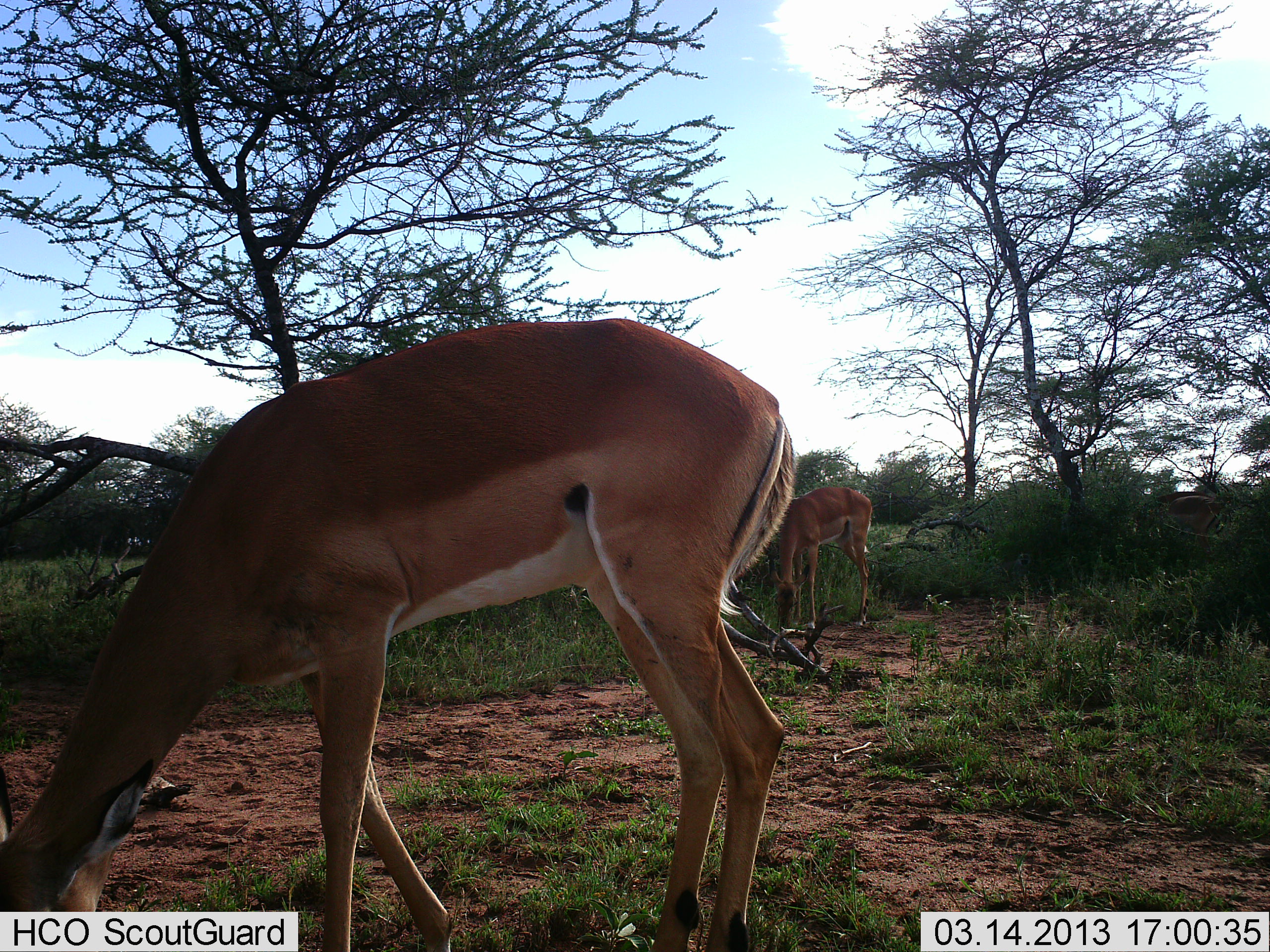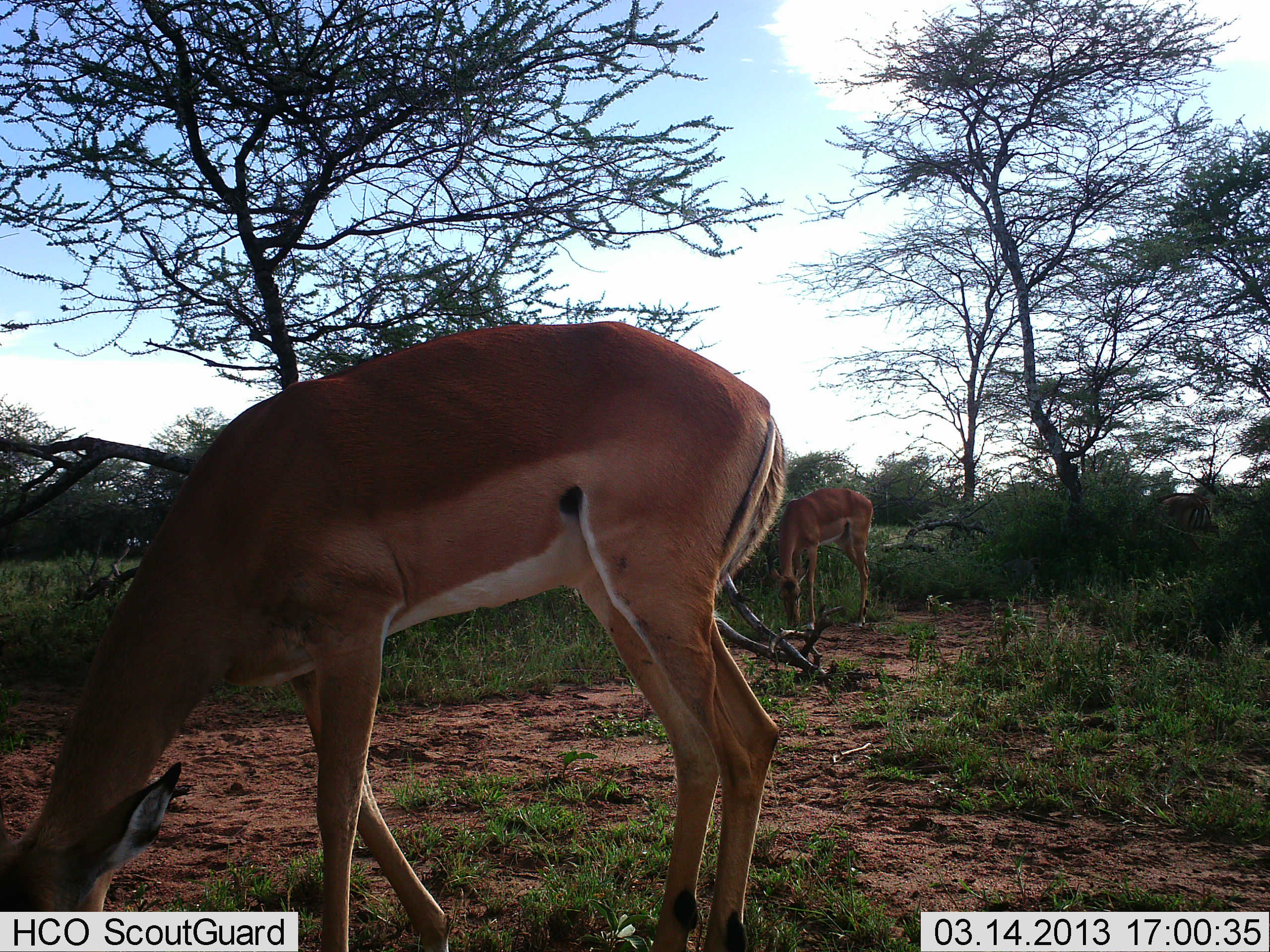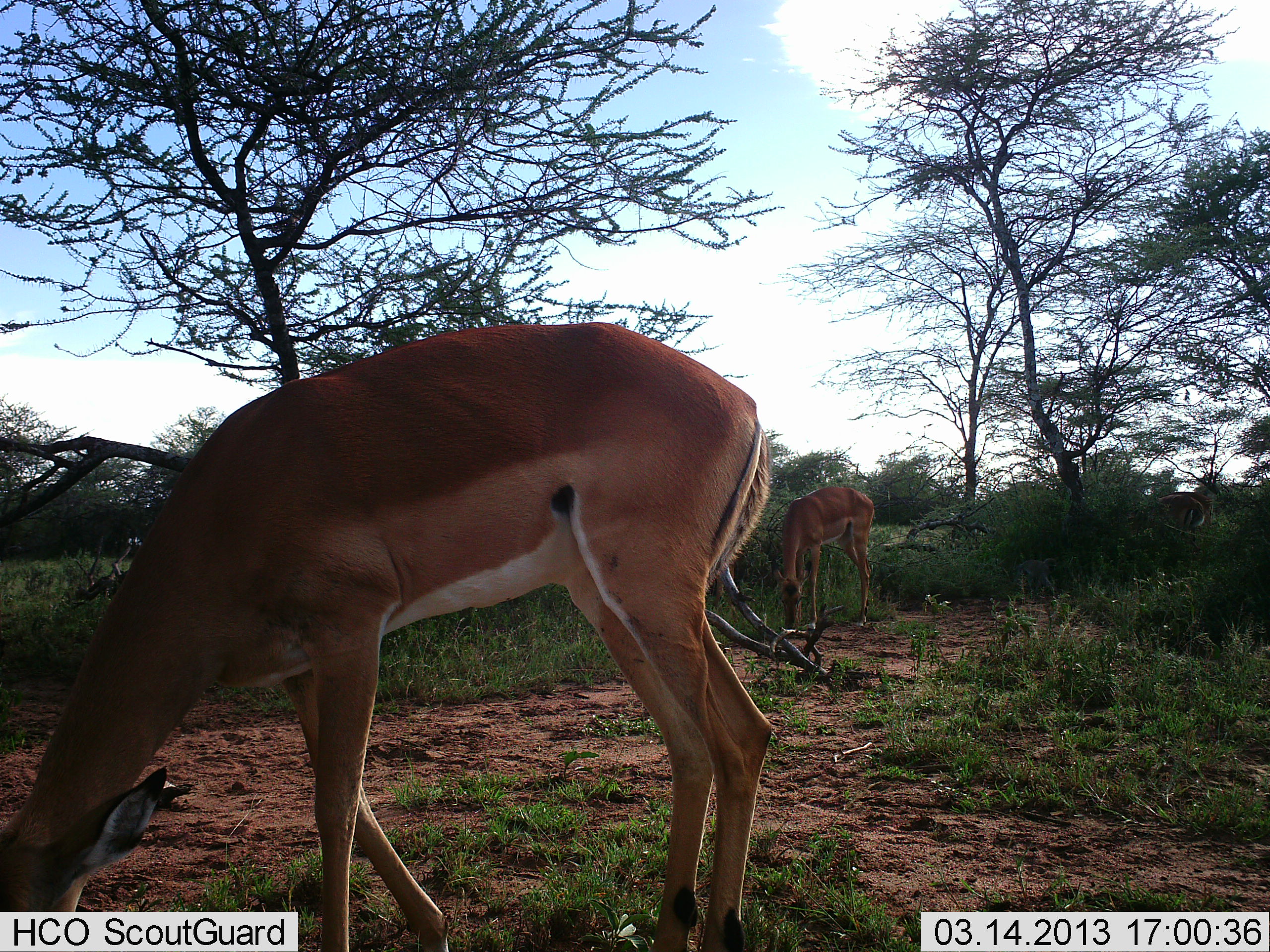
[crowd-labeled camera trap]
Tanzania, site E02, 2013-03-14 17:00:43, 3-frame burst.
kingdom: Animalia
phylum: Chordata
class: Mammalia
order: Artiodactyla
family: Bovidae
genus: Aepyceros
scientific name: Aepyceros melampus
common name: impala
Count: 3.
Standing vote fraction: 27%.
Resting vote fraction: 0%.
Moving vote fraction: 27%.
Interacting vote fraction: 0%.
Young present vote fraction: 0%.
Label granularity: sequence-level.